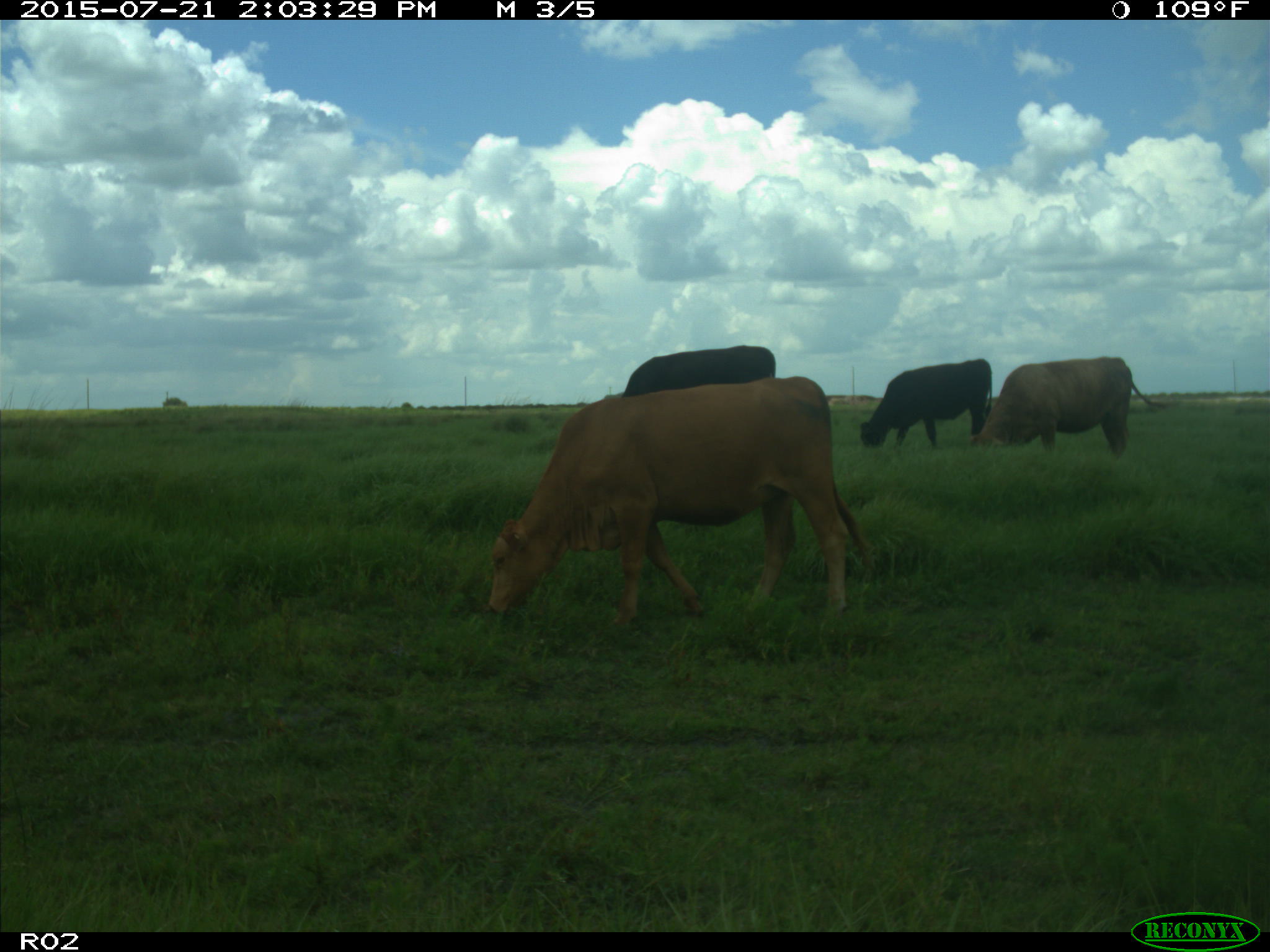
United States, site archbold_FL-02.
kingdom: Animalia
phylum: Chordata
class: Mammalia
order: Artiodactyla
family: Bovidae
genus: Bos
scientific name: Bos taurus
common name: domestic cow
Bos taurus (domestic cow).